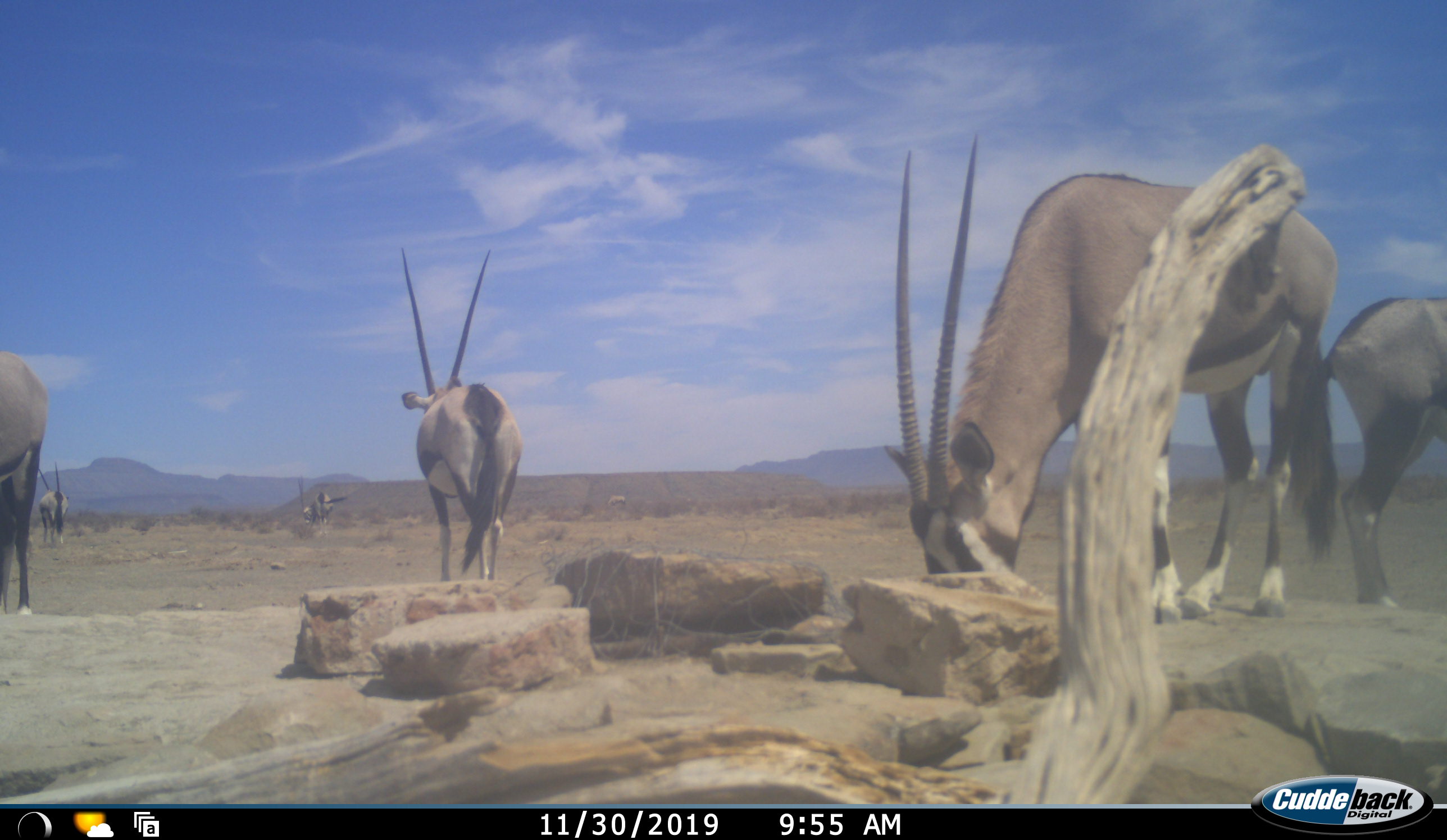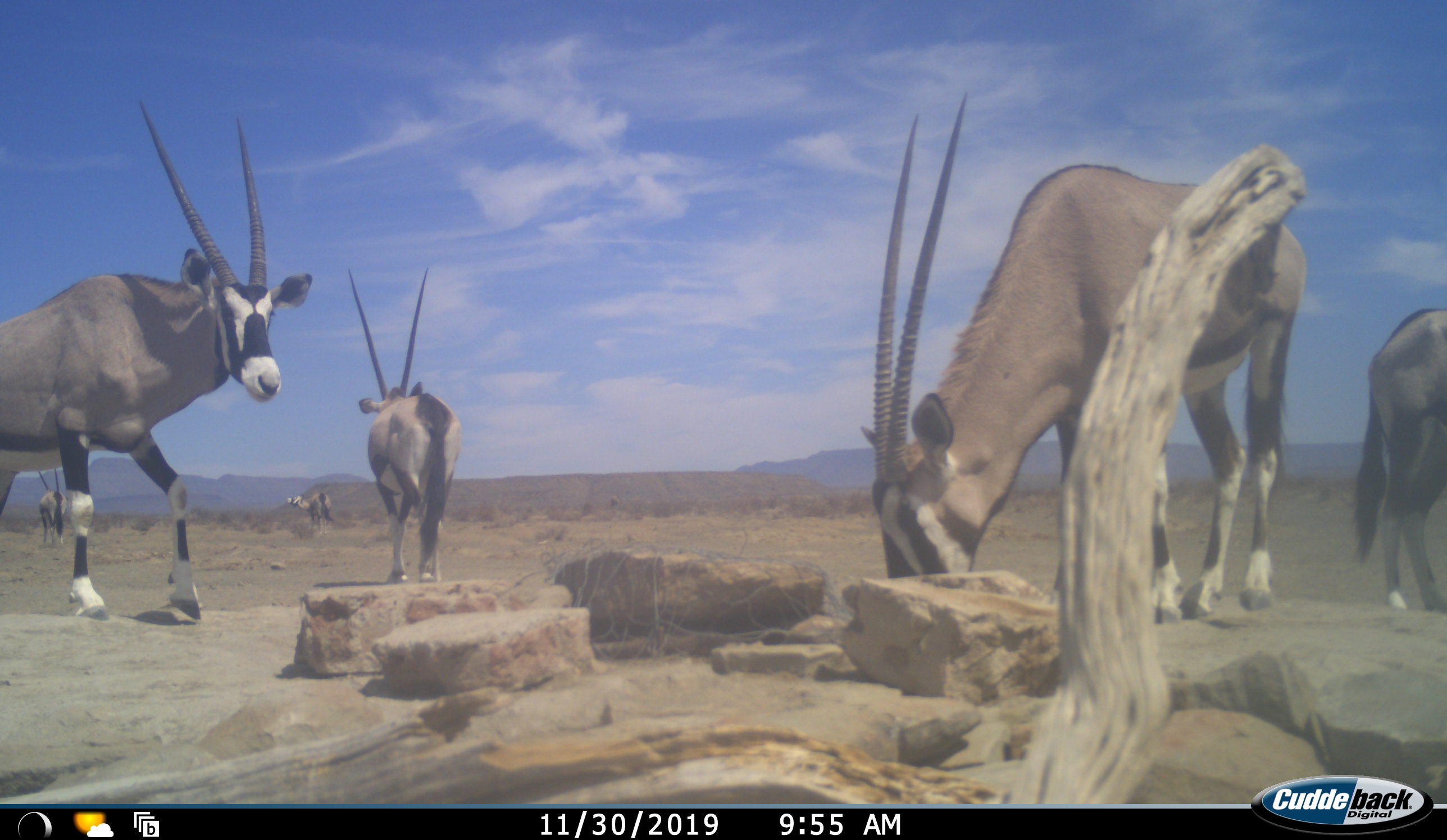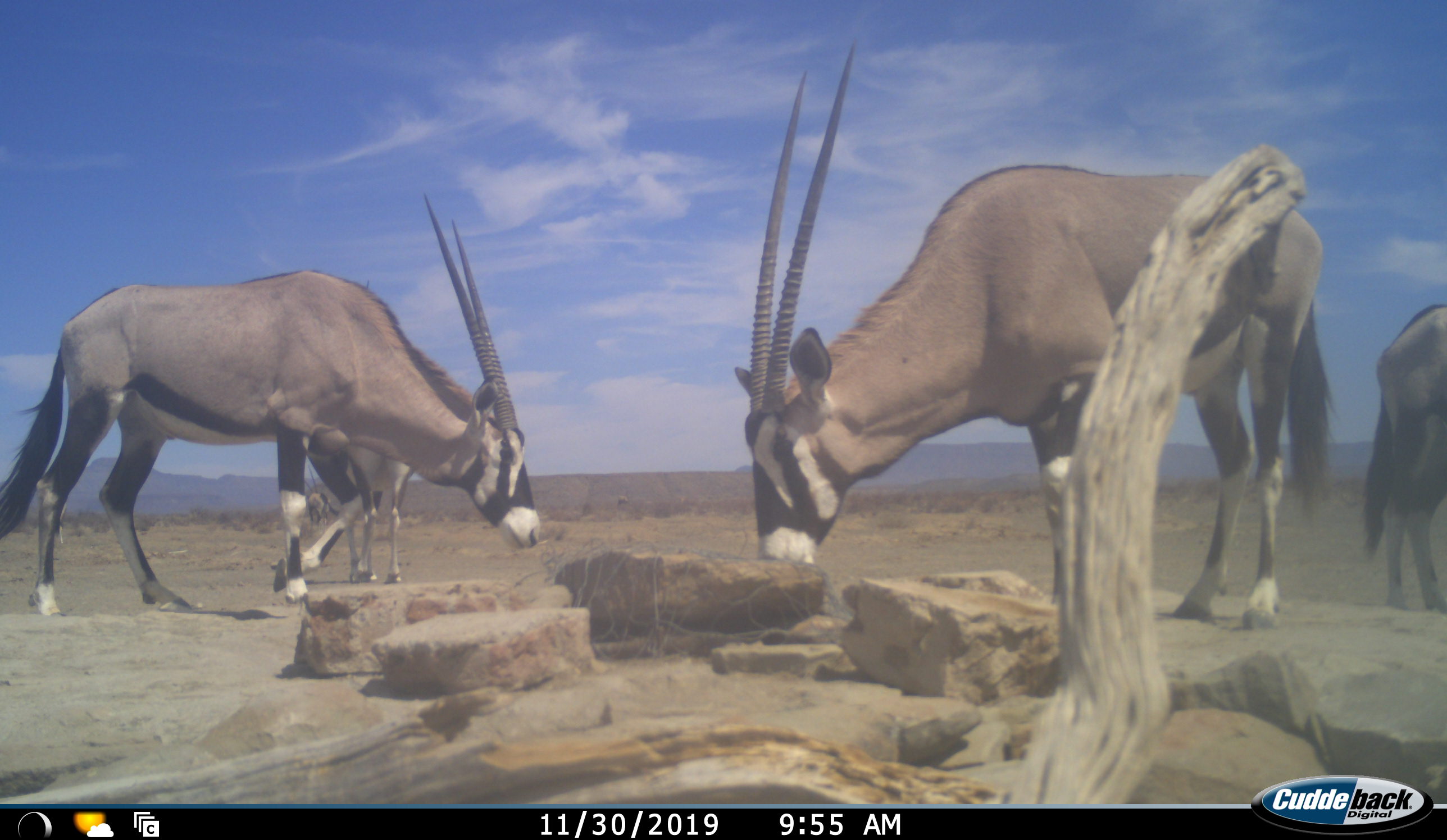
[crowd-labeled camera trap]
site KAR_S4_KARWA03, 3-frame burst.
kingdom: Animalia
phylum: Chordata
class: Mammalia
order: Artiodactyla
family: Bovidae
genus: Oryx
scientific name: Oryx gazella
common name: gemsbok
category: oryx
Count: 6.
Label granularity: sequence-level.